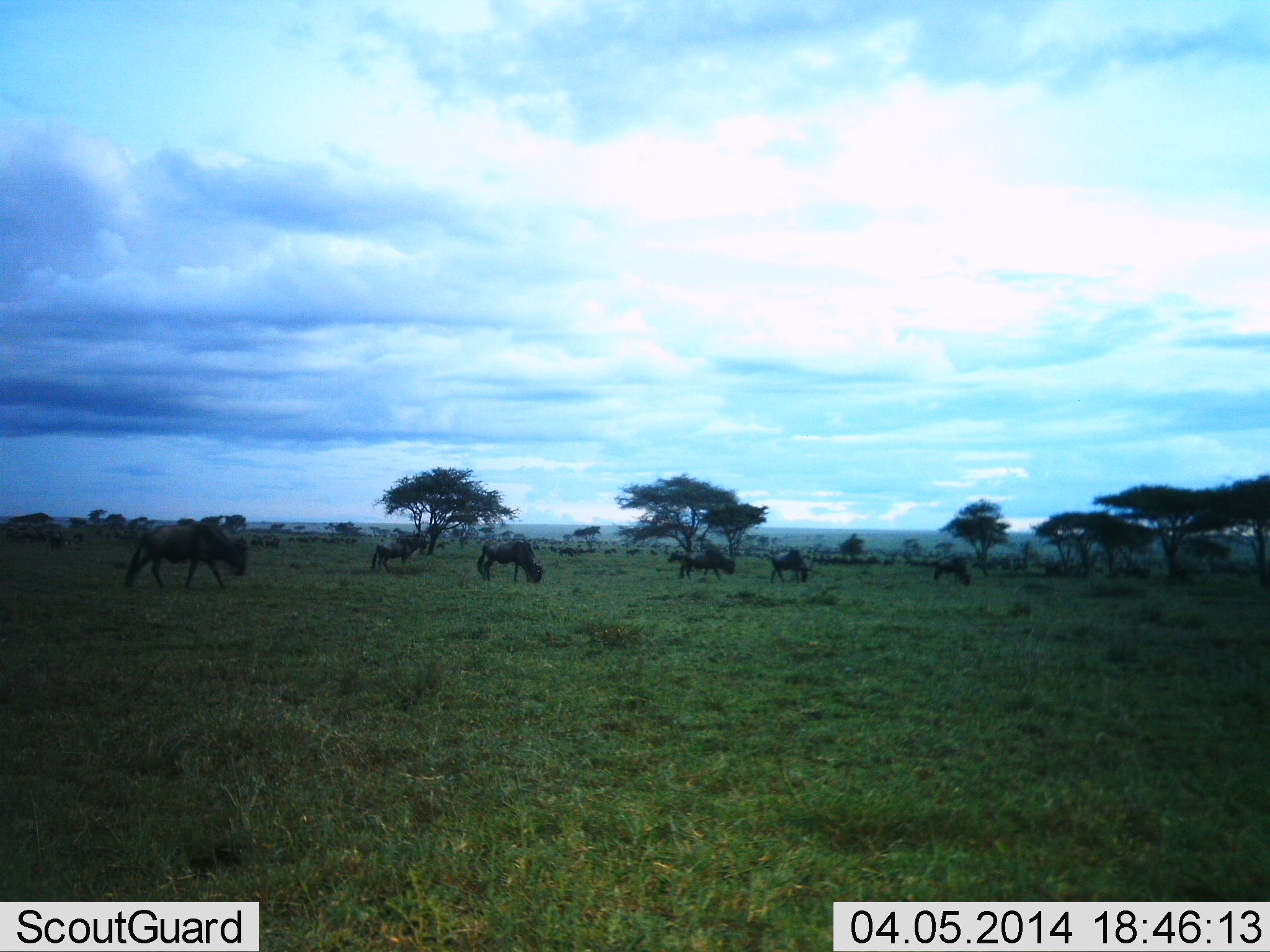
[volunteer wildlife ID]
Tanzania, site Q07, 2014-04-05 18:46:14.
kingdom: Animalia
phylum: Chordata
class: Mammalia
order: Artiodactyla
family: Bovidae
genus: Connochaetes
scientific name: Connochaetes taurinus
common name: blue wildebeest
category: wildebeest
Wildebeest (blue wildebeest) (Connochaetes taurinus), count 8. Behavior (volunteer vote fractions): standing 20%, resting 0%, moving 30%, interacting 0%. Young present (vote fraction): 0%. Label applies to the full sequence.